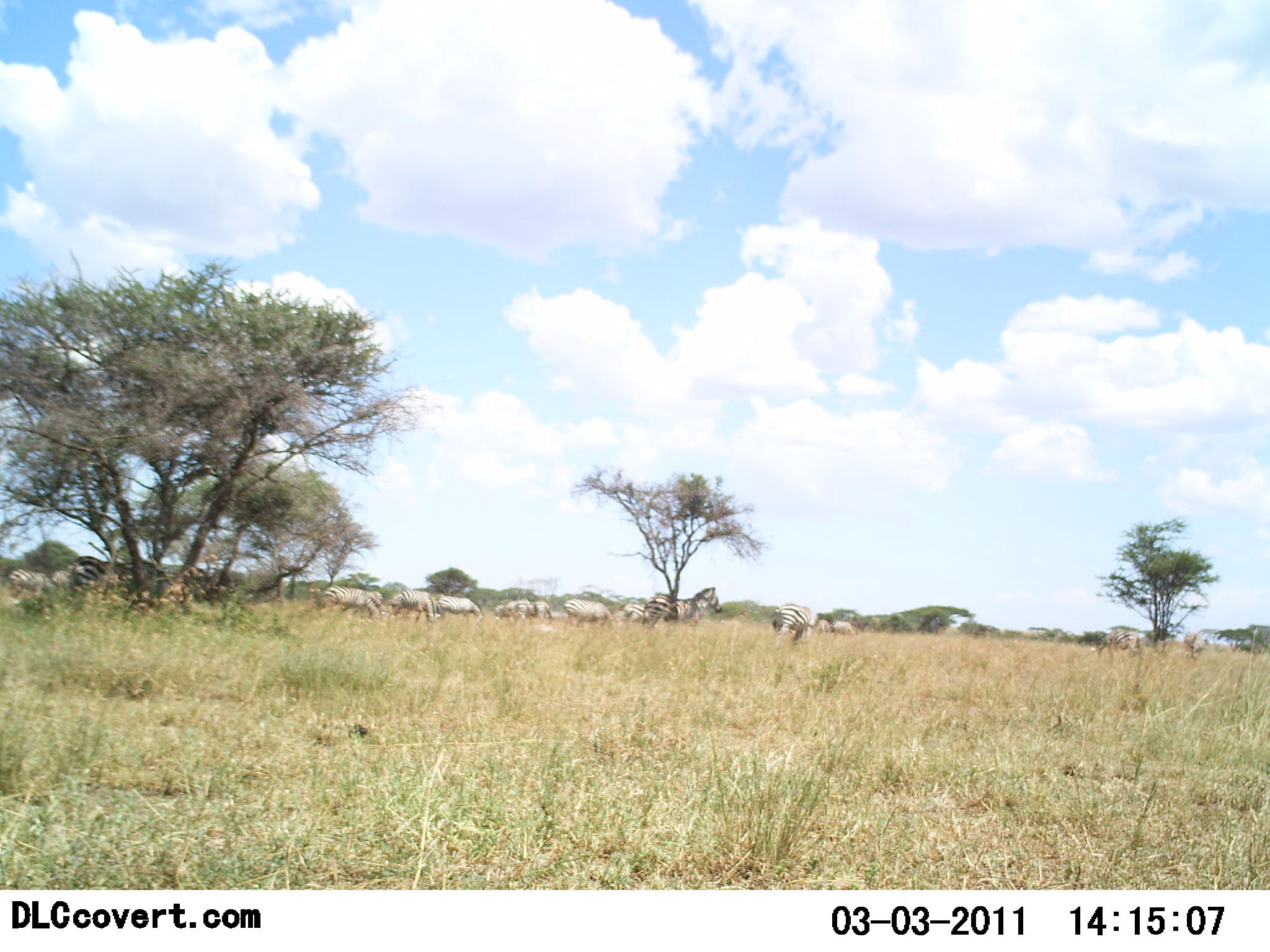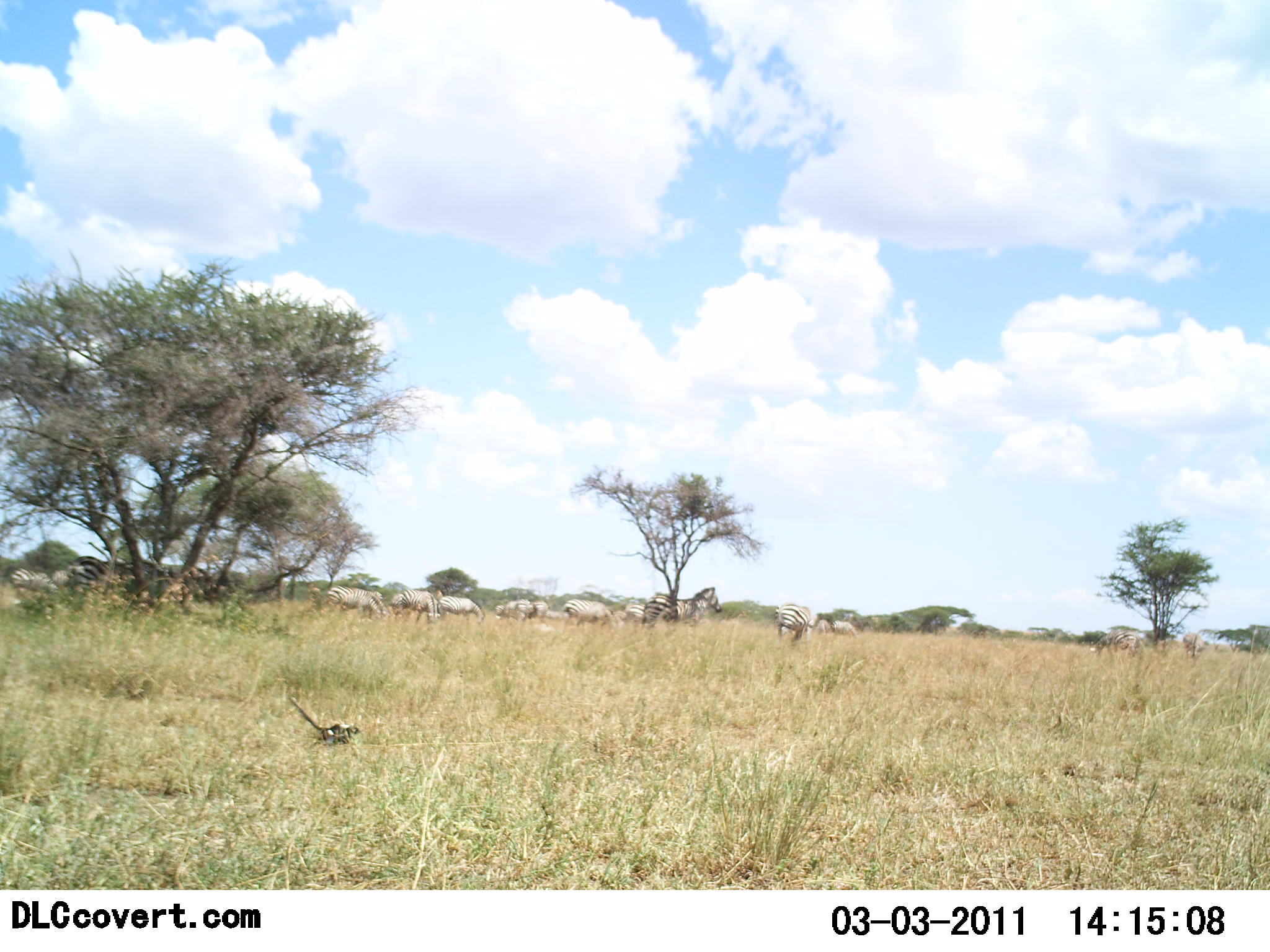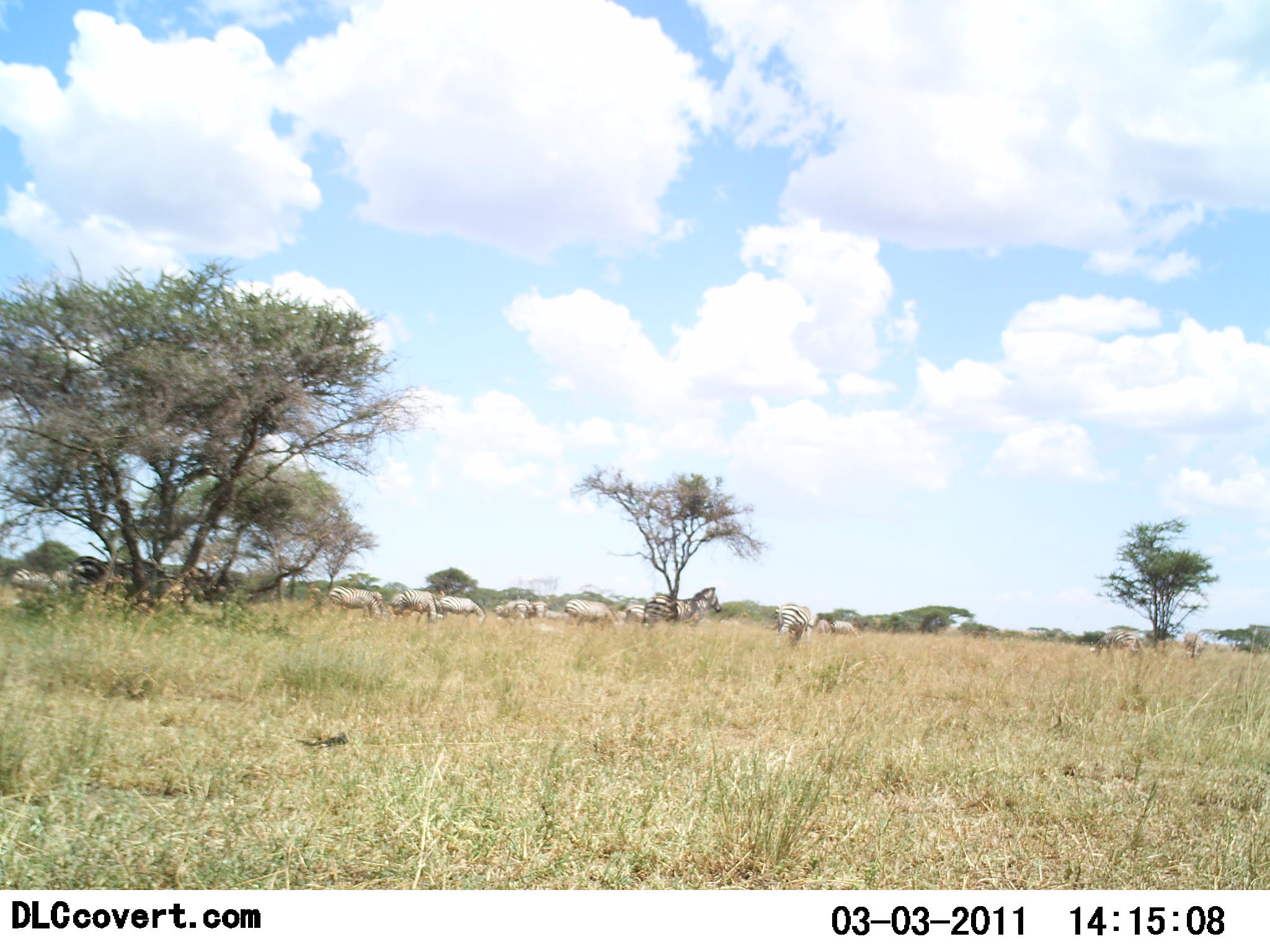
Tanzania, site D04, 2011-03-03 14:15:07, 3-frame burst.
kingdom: Animalia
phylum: Chordata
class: Aves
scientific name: Aves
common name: bird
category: otherbird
Otherbird (bird) (Aves), count 1. Behavior (volunteer vote fractions): standing 0%, resting 0%, moving 100%, interacting 0%. Young present (vote fraction): 0%. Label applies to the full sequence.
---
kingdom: Animalia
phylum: Chordata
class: Mammalia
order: Perissodactyla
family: Equidae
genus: Equus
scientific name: Equus quagga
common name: plains zebra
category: zebra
Zebra (plains zebra) (Equus quagga), count 11-50. Behavior (volunteer vote fractions): standing 50%, resting 10%, moving 20%, interacting 0%. Young present (vote fraction): 0%. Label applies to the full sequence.